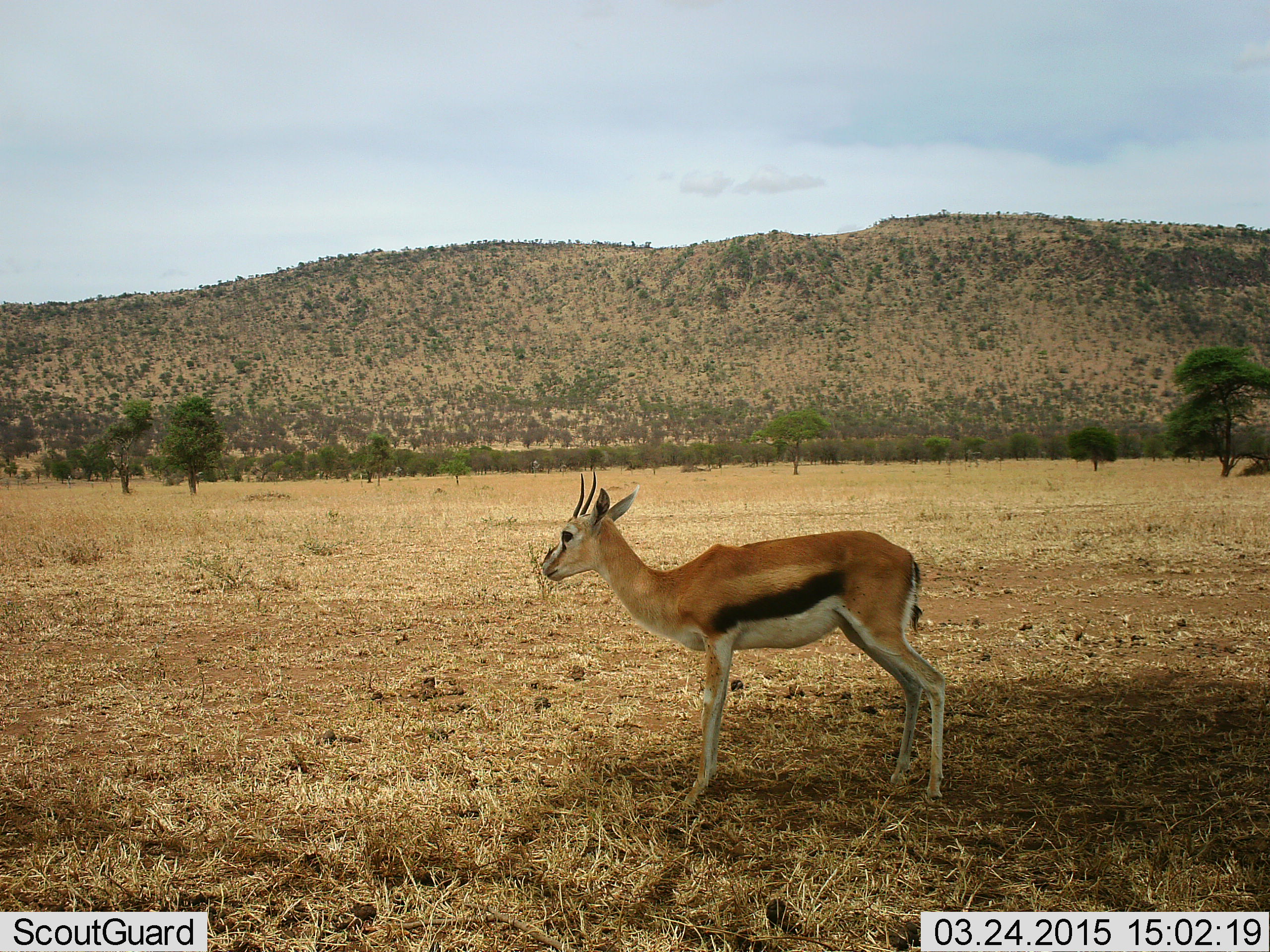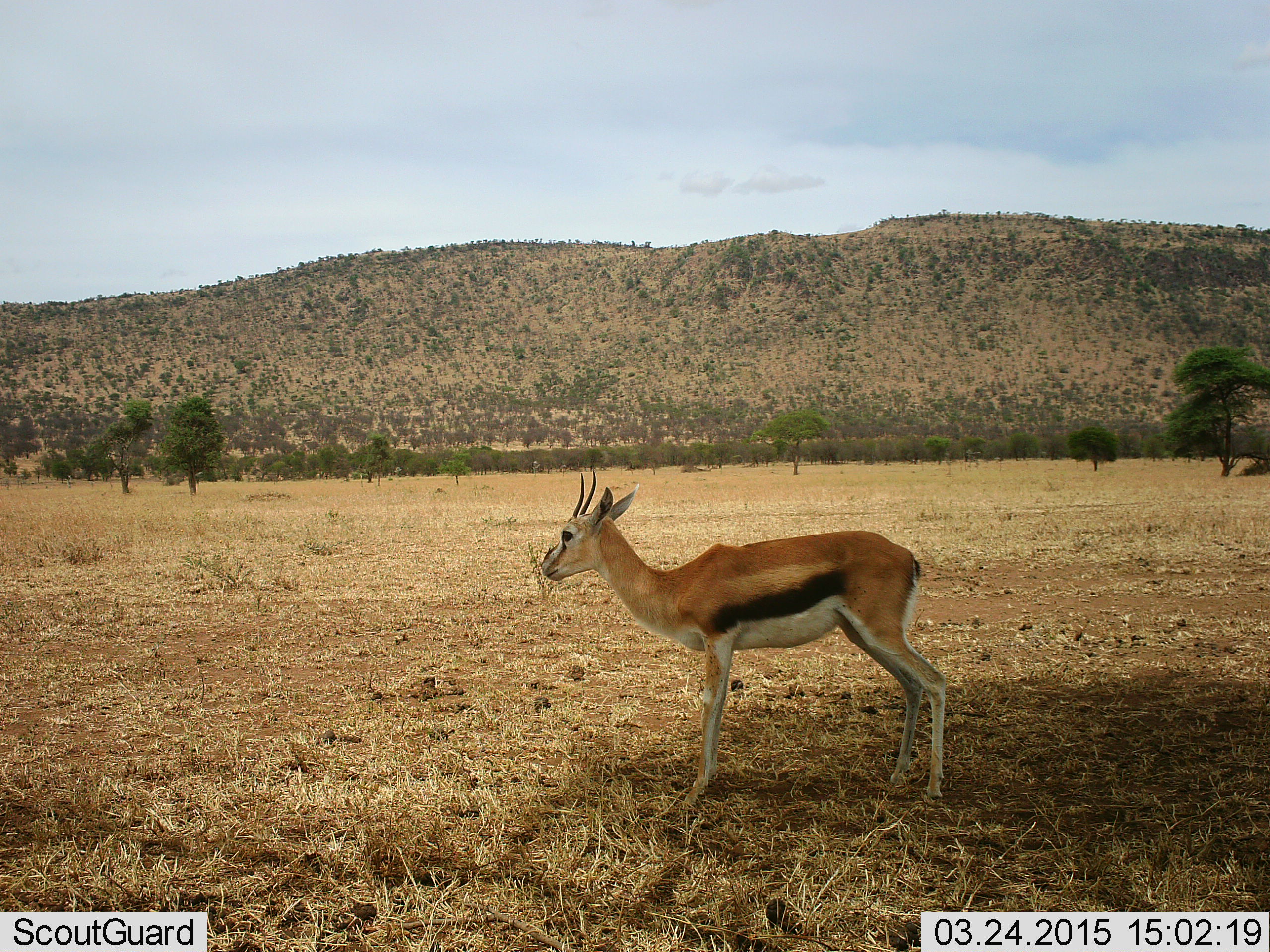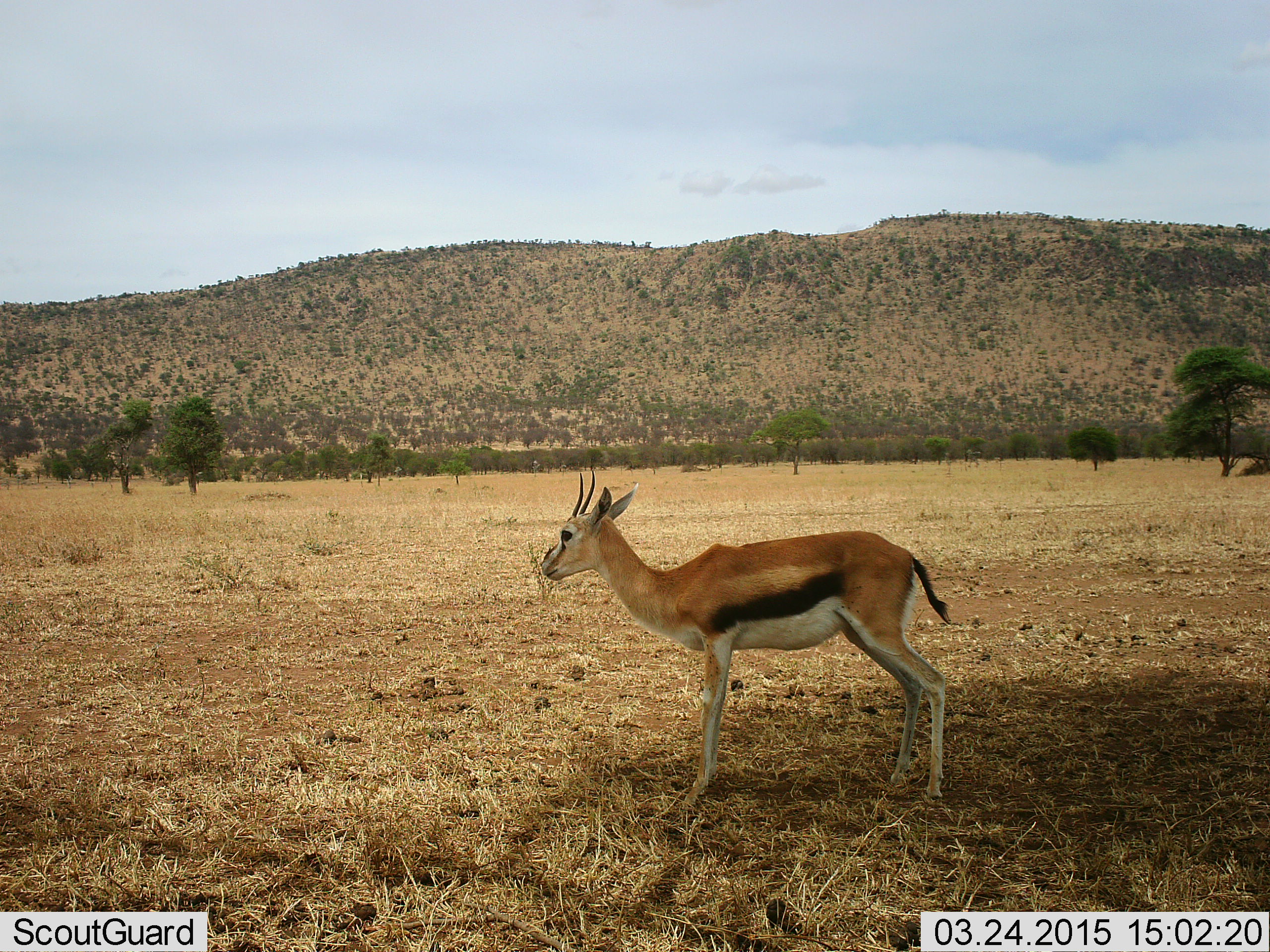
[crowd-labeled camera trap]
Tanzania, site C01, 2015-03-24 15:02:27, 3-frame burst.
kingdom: Animalia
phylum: Chordata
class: Mammalia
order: Artiodactyla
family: Bovidae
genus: Eudorcas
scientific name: Eudorcas thomsonii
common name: thomson's gazelle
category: gazellethomsons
Gazellethomsons (thomson's gazelle) (Eudorcas thomsonii), count 1. Behavior (volunteer vote fractions): standing 100%, resting 10%, moving 0%, interacting 0%. Young present (vote fraction): 0%. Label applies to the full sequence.